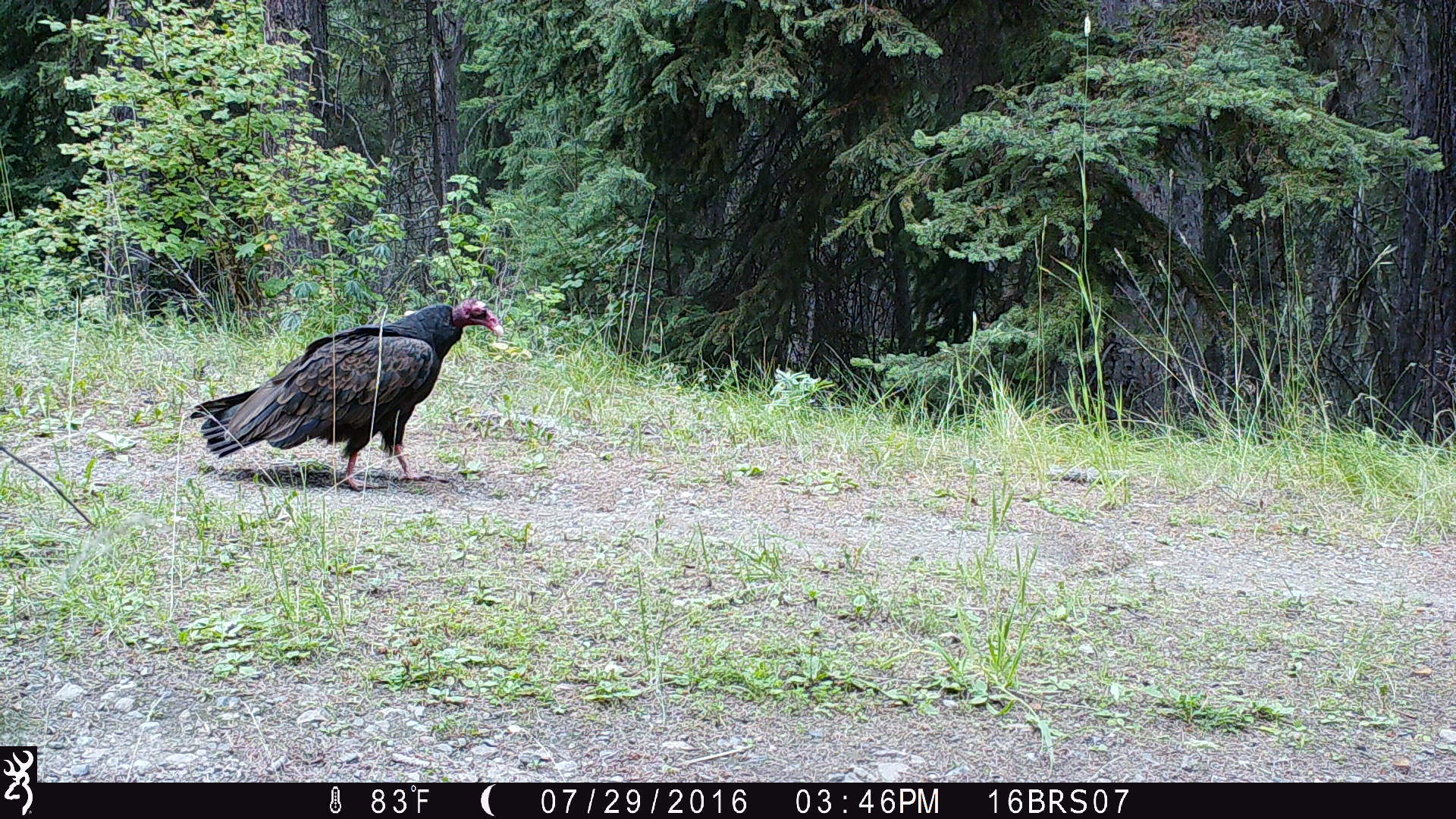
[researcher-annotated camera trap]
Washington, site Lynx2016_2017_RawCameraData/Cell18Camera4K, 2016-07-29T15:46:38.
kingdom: Animalia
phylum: Chordata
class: Aves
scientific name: Aves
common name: birds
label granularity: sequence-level